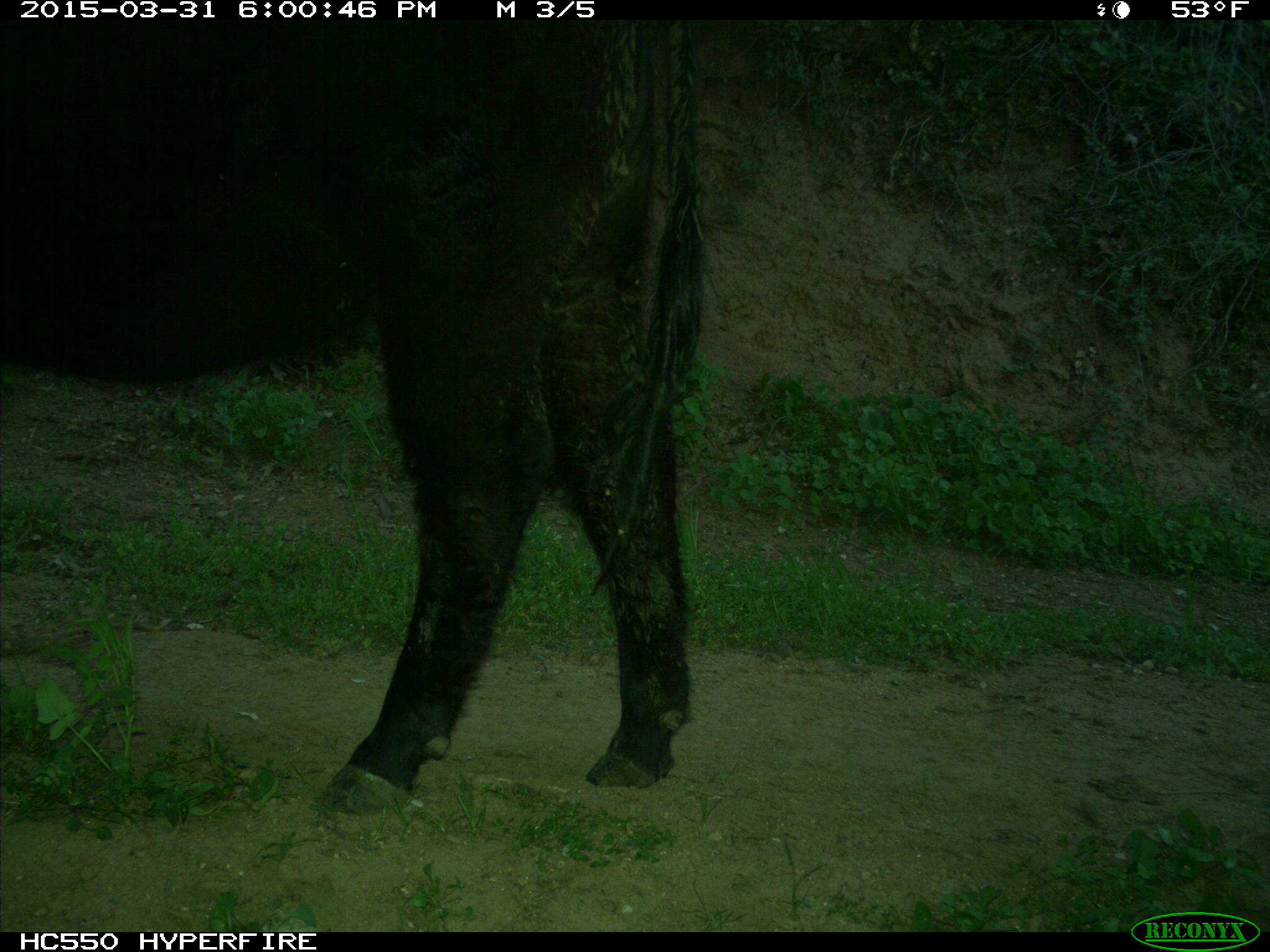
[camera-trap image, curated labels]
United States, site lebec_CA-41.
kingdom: Animalia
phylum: Chordata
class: Mammalia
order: Artiodactyla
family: Bovidae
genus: Bos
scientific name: Bos taurus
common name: domestic cow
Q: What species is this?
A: Bos taurus (domestic cow).